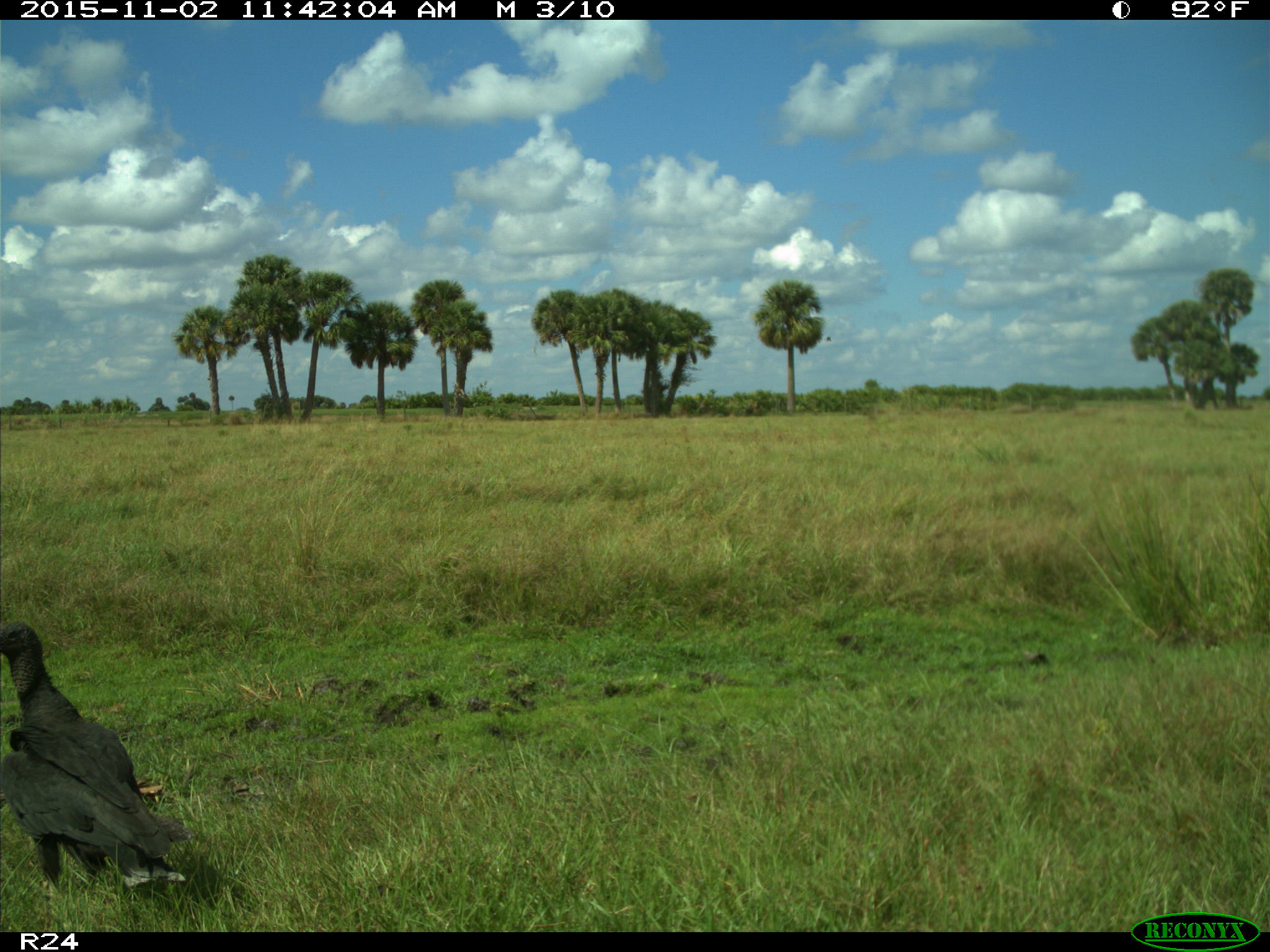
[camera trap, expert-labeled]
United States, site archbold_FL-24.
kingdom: Animalia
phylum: Chordata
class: Aves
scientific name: Aves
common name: birds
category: unidentified bird